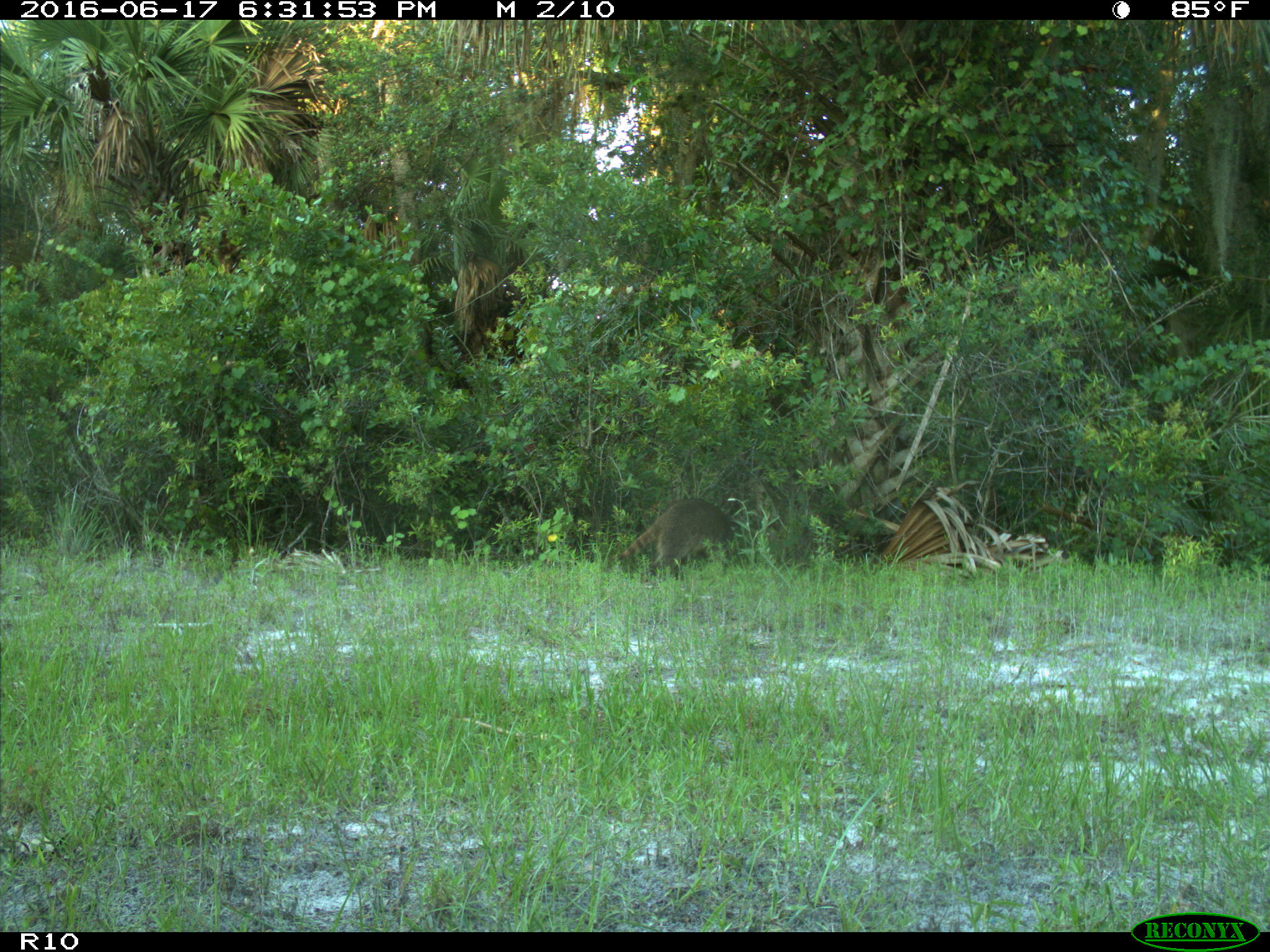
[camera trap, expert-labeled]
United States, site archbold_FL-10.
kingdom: Animalia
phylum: Chordata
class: Mammalia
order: Carnivora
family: Procyonidae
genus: Procyon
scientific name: Procyon lotor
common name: common raccoon